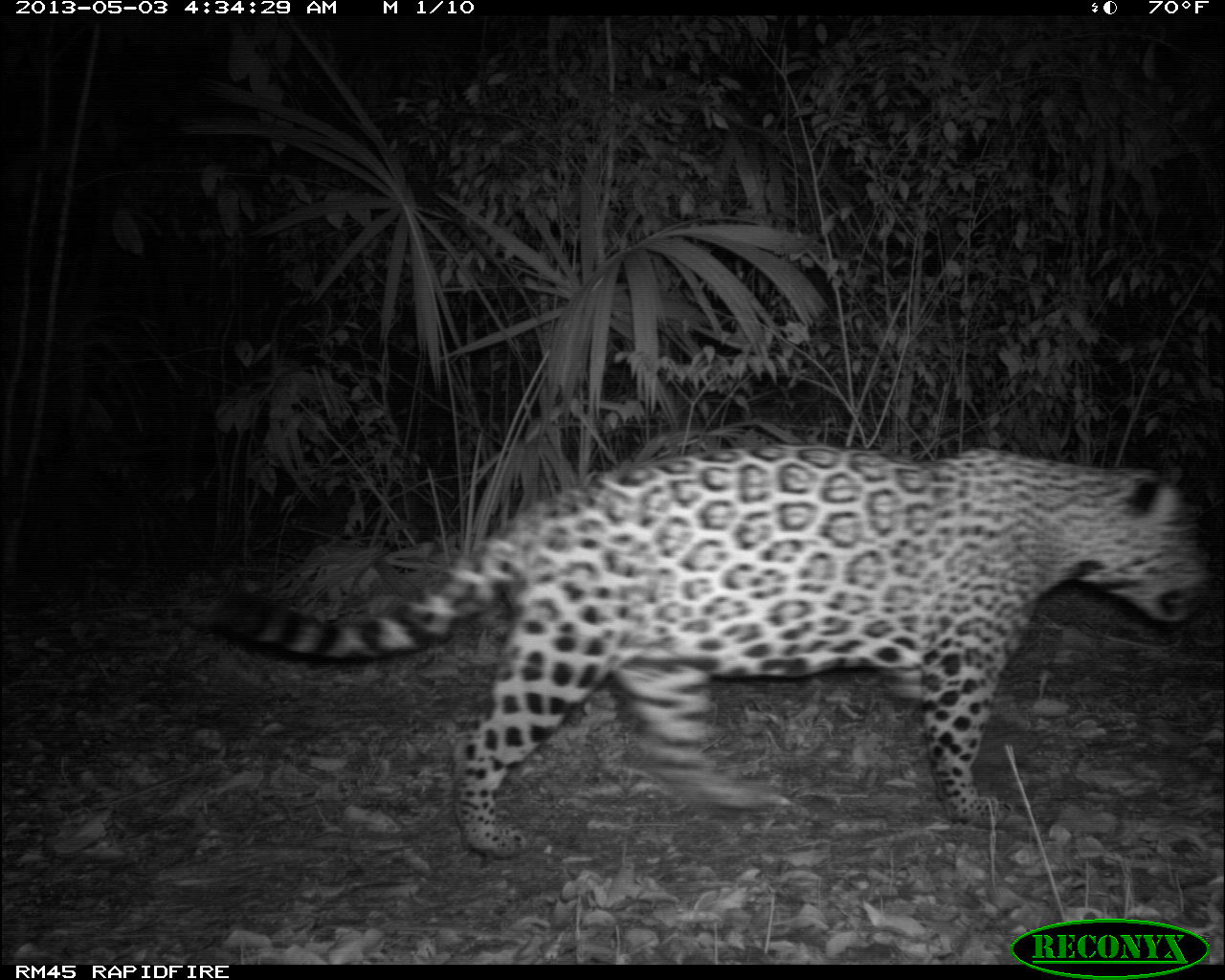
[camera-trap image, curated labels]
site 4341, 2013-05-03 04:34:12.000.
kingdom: Animalia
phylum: Chordata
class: Mammalia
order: Carnivora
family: Felidae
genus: Panthera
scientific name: Panthera onca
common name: jaguar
Panthera onca (jaguar), count 1, sex male.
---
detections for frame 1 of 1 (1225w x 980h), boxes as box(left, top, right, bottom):
panthera onca: box(193, 439, 1214, 862)